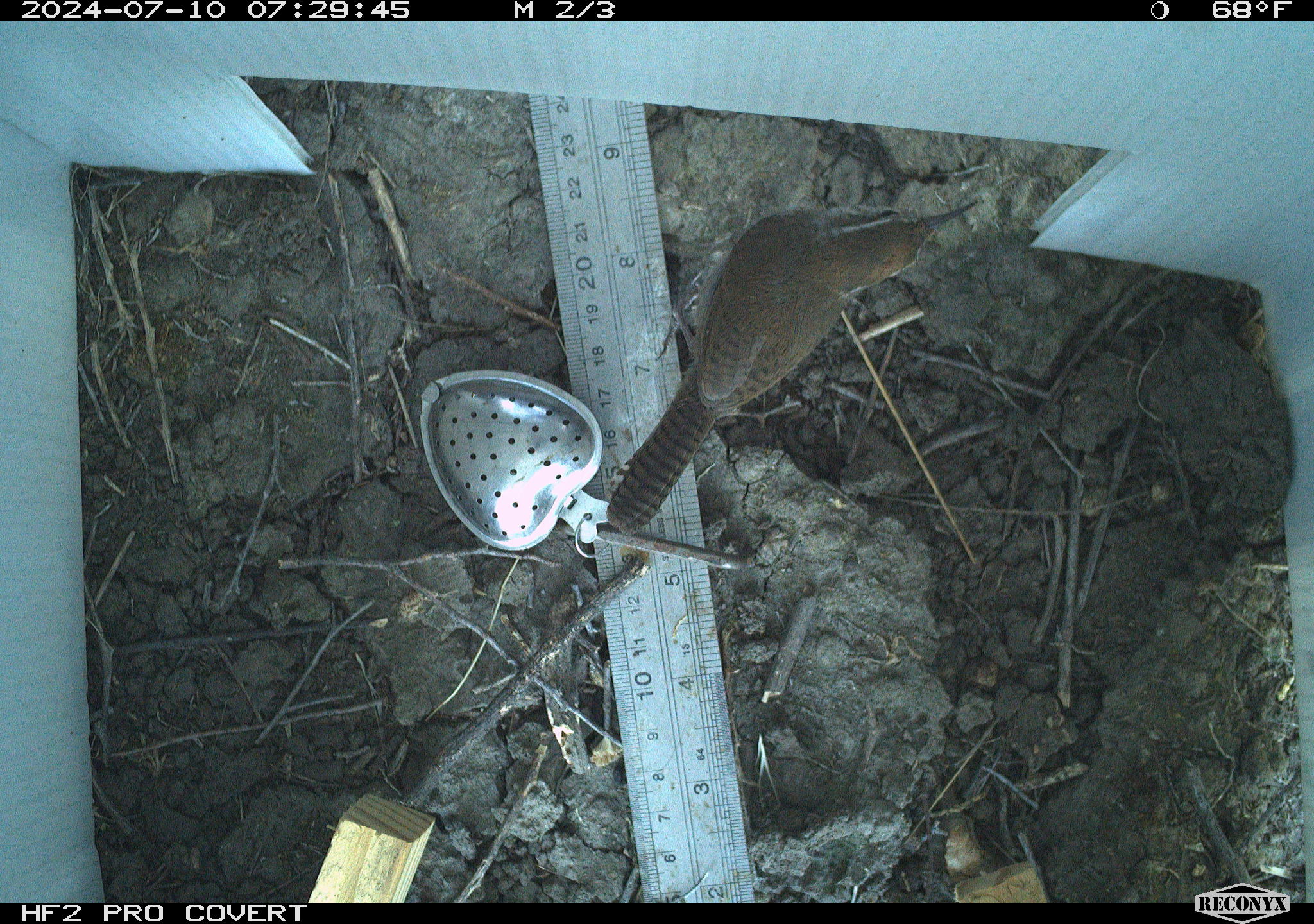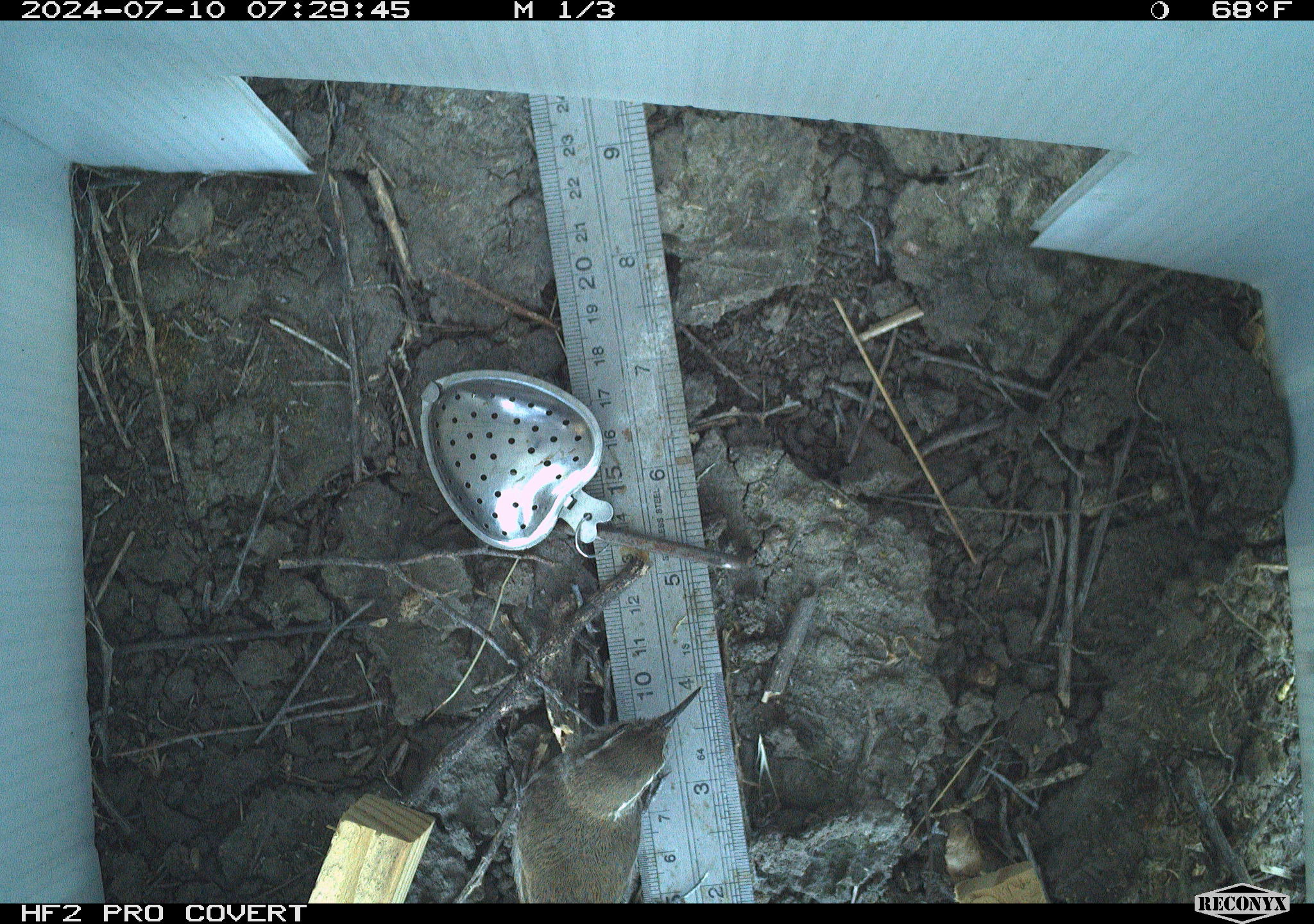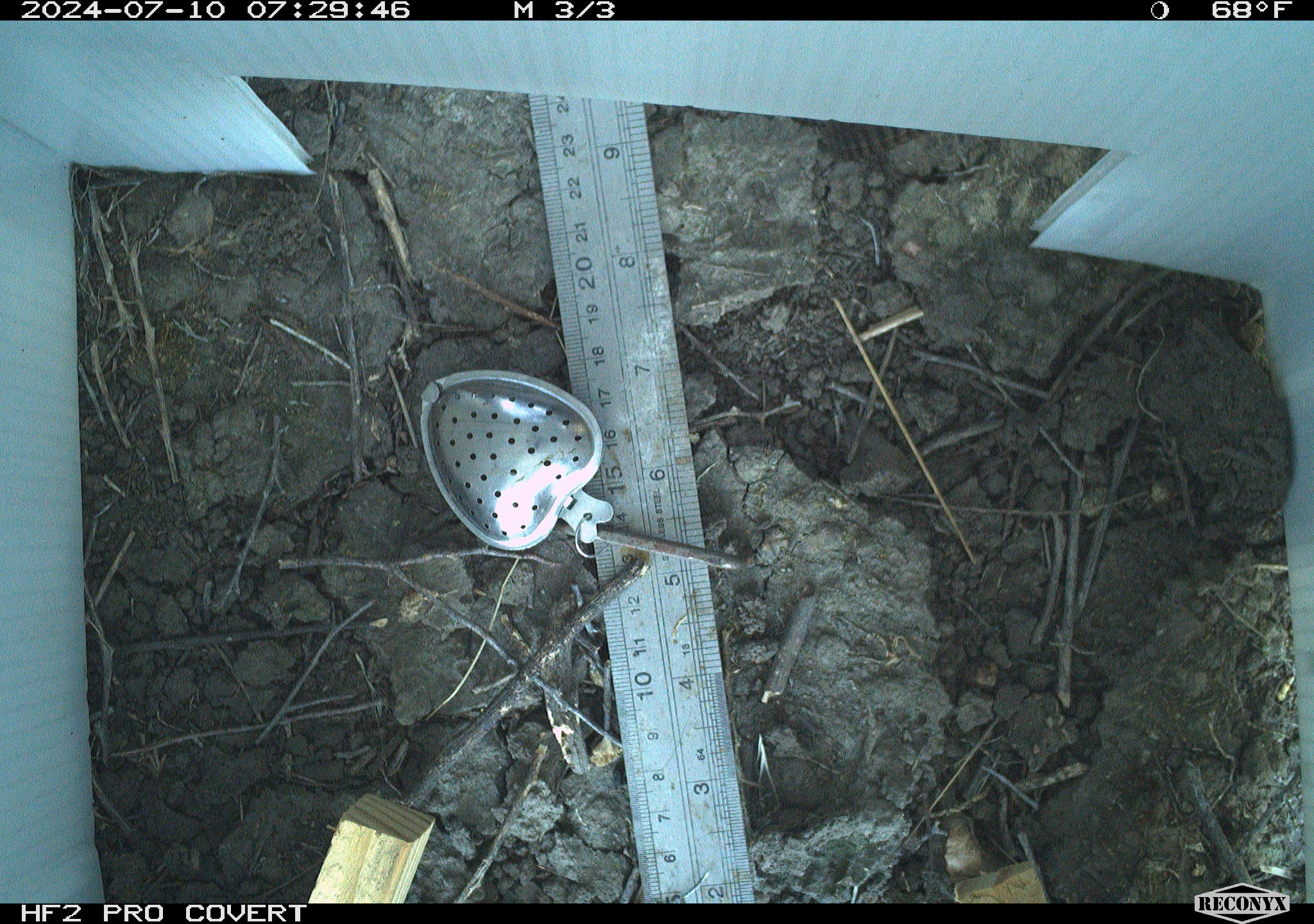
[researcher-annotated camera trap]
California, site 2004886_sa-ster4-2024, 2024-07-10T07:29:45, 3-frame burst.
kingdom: Animalia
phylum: Chordata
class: Aves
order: Passeriformes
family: Troglodytidae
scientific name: Troglodytidae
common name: wren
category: troglodytidae family